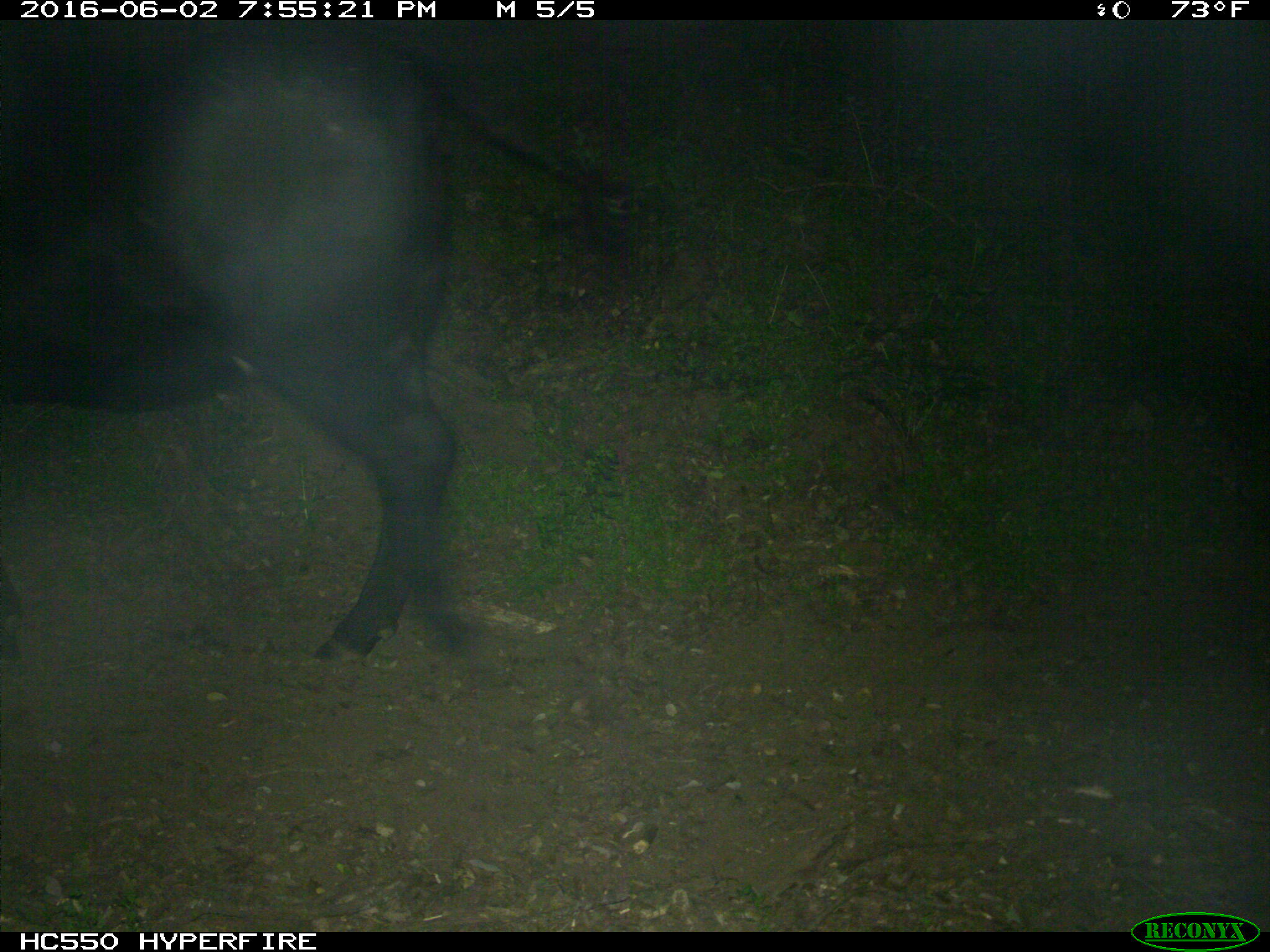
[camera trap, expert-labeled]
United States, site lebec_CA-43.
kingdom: Animalia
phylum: Chordata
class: Mammalia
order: Artiodactyla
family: Bovidae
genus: Bos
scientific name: Bos taurus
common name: domestic cow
Bos taurus (domestic cow).